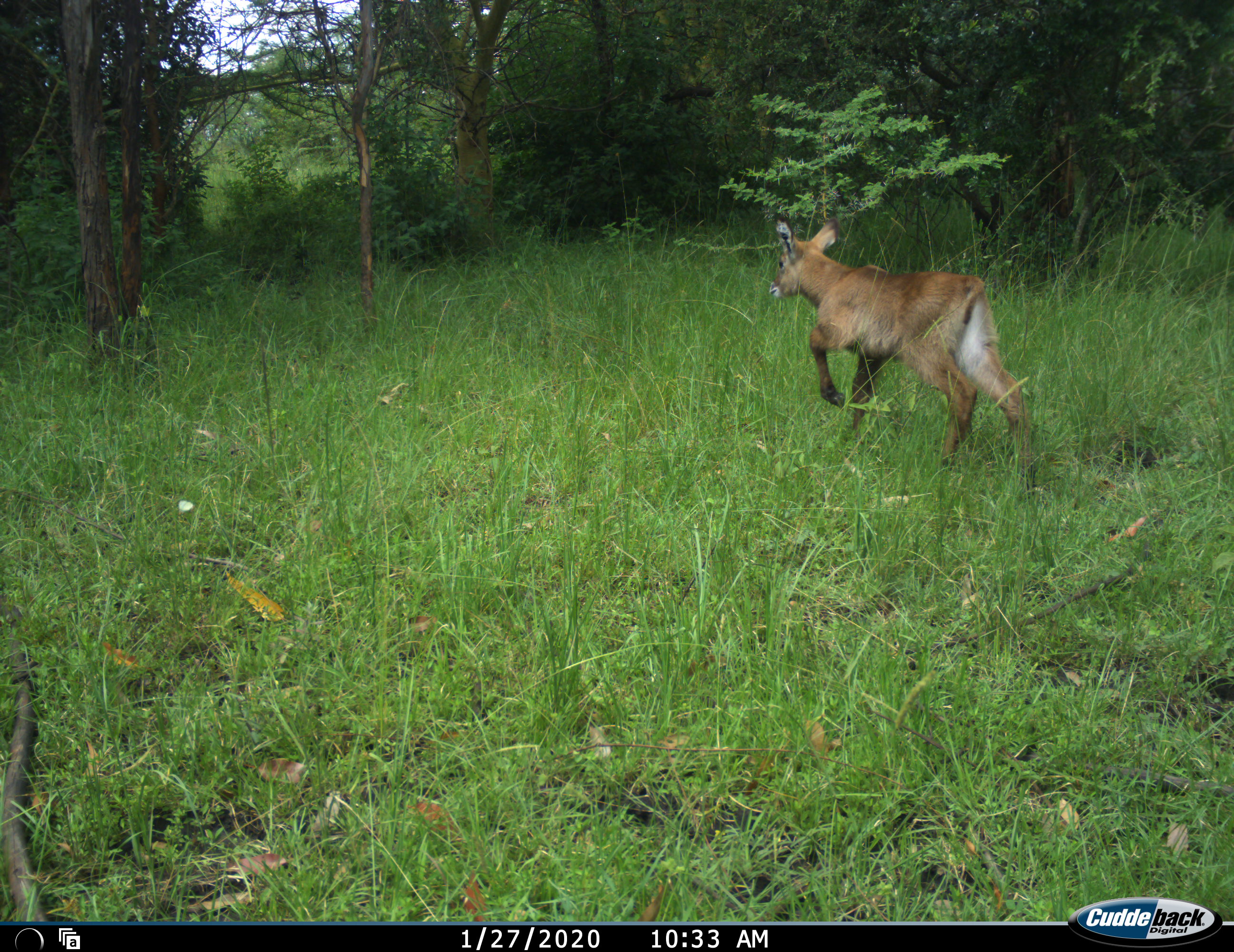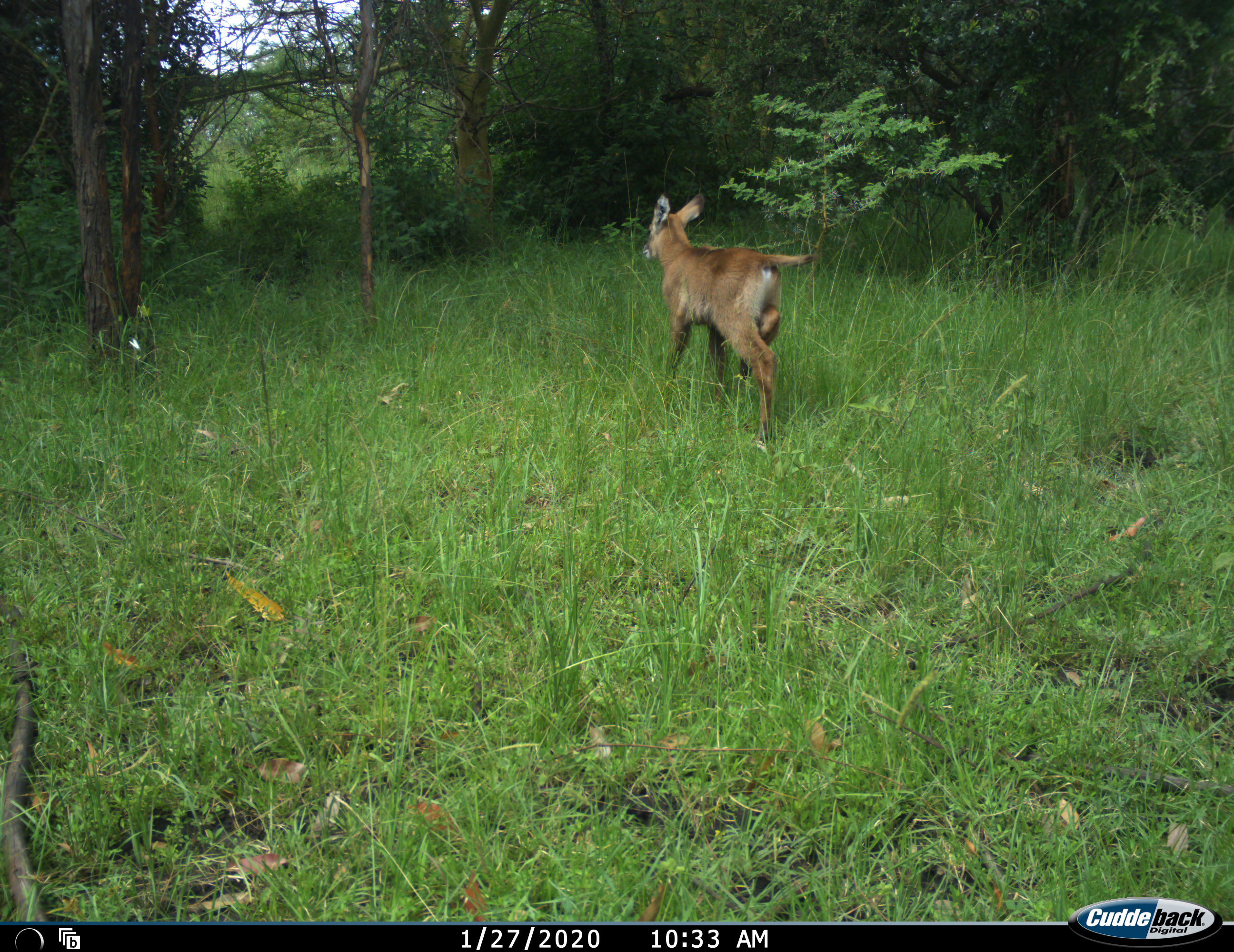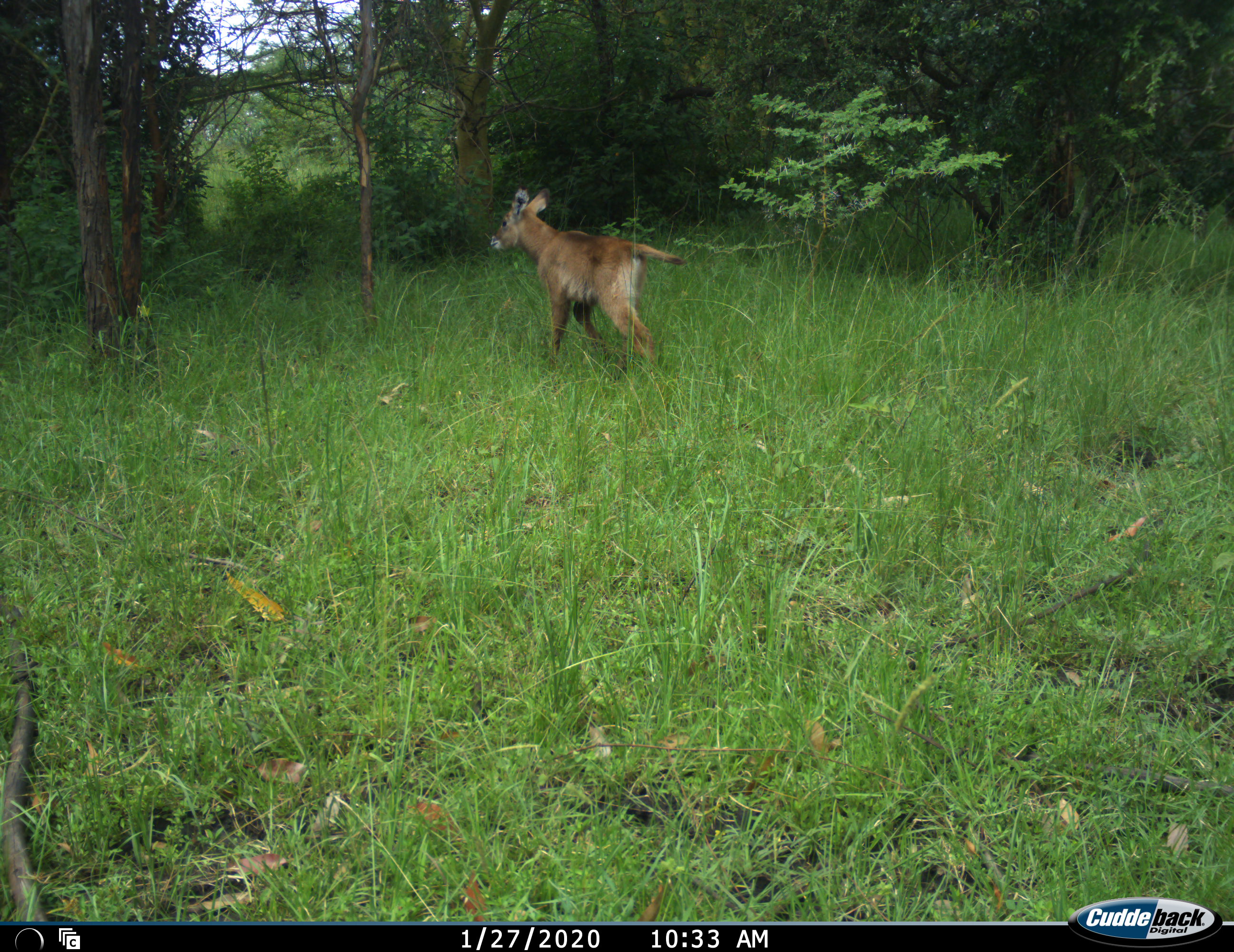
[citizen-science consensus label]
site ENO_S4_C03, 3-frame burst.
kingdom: Animalia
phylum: Chordata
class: Mammalia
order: Artiodactyla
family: Bovidae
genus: Kobus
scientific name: Kobus ellipsiprymnus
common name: waterbuck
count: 1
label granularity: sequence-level